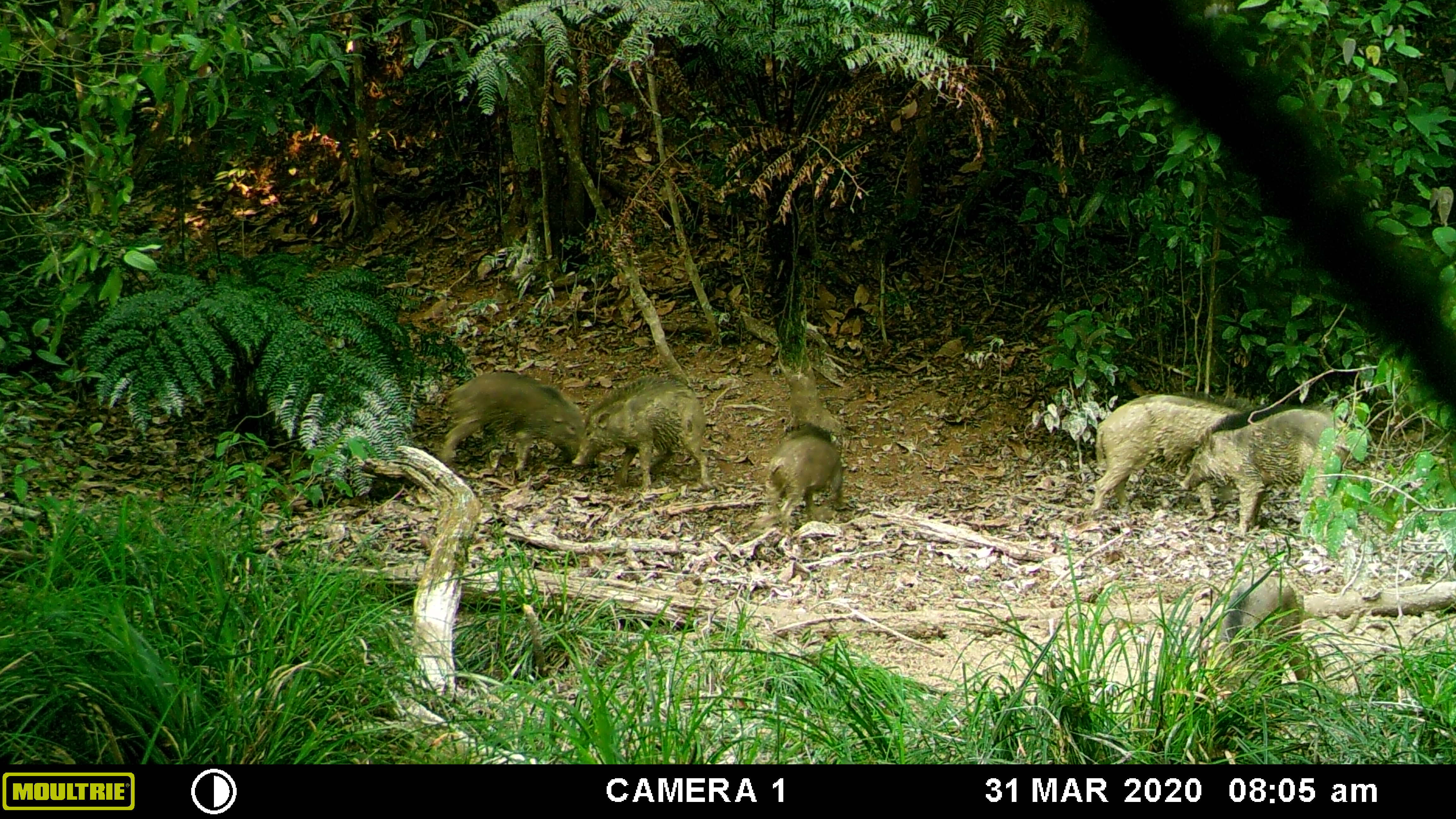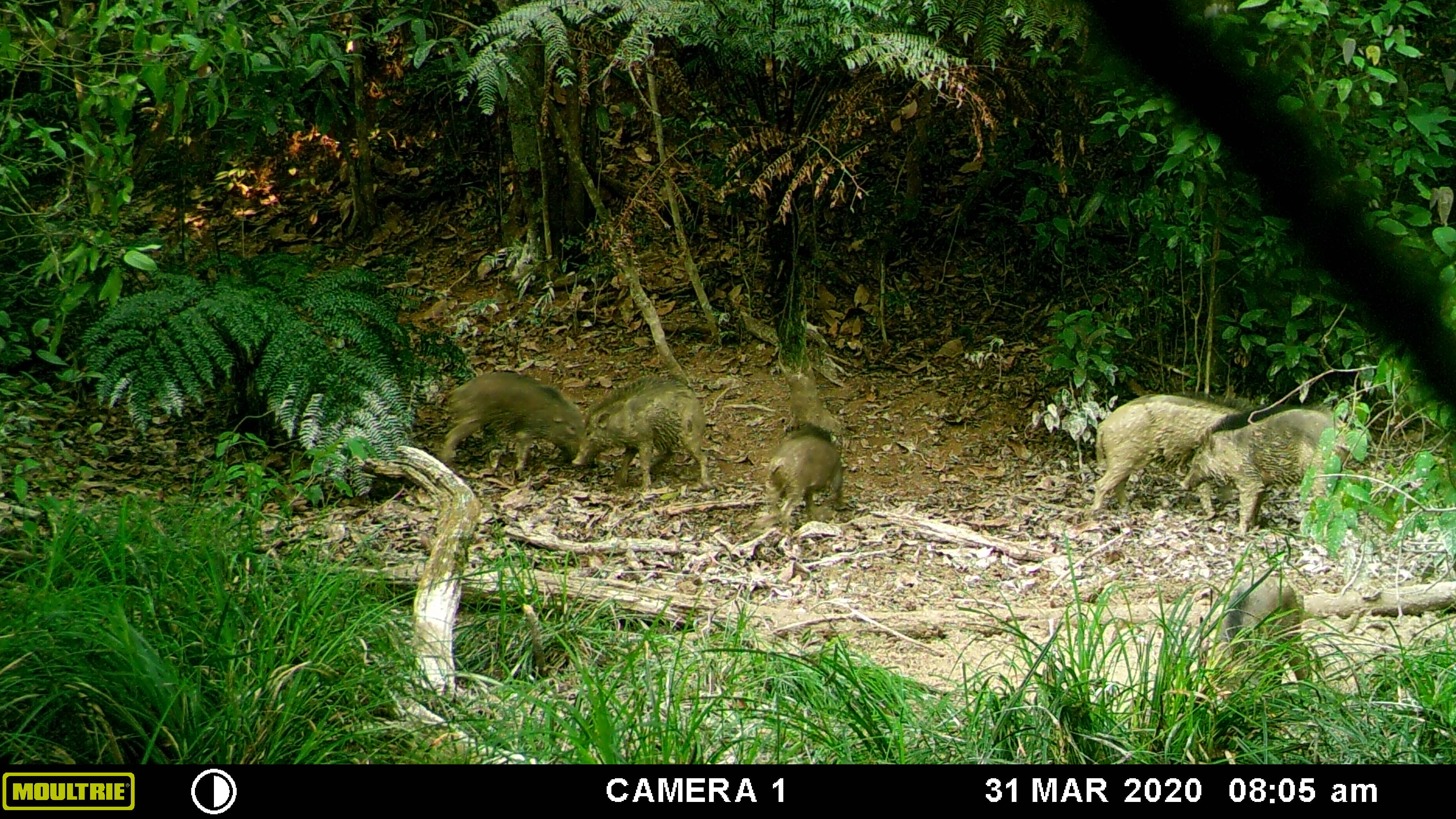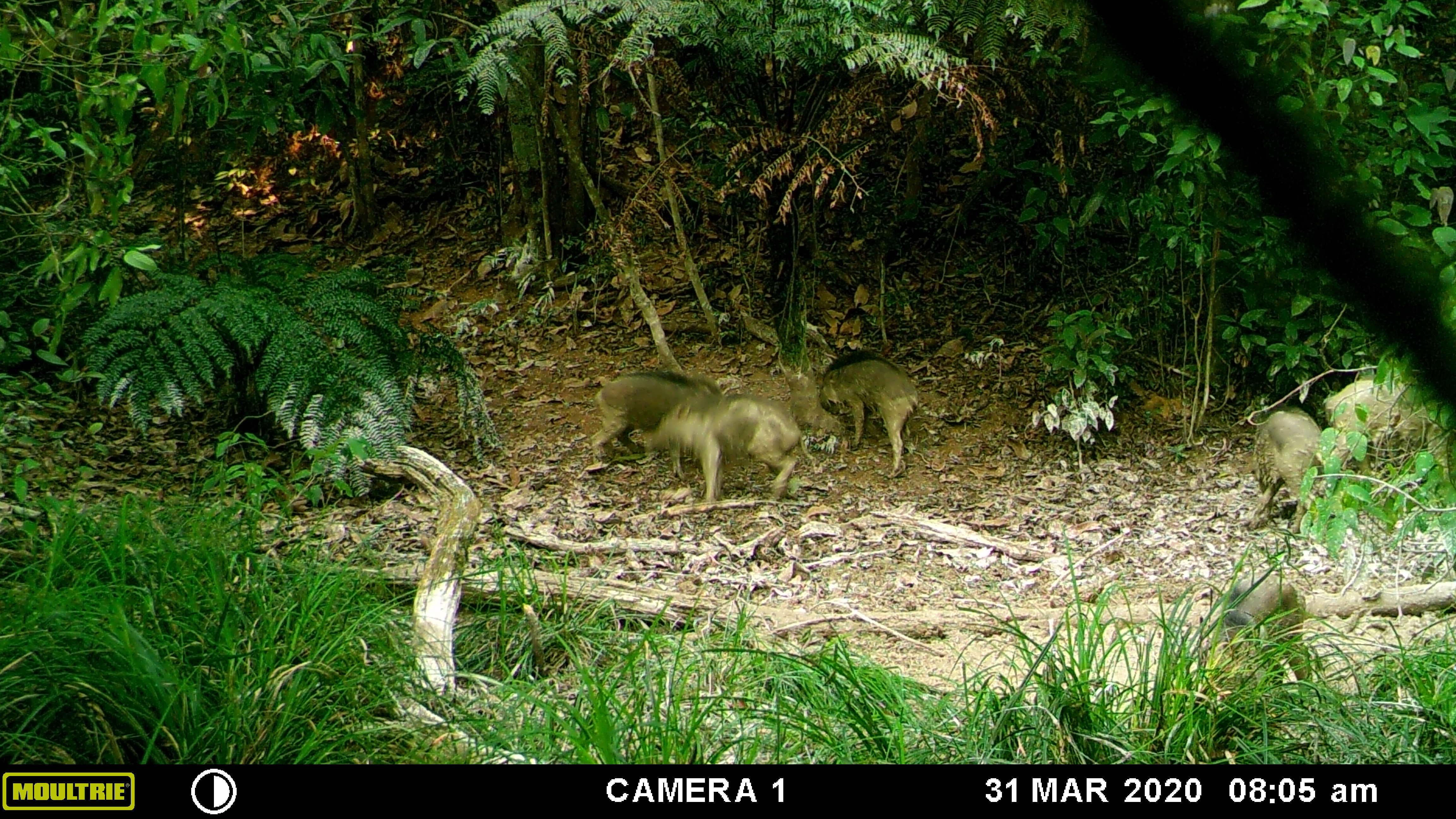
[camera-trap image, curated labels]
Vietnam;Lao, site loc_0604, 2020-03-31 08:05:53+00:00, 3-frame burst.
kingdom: Animalia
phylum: Chordata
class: Aves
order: Galliformes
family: Phasianidae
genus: Gallus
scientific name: Gallus gallus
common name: red junglefowl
Red junglefowl (Gallus gallus). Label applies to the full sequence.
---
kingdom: Animalia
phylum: Chordata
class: Mammalia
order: Artiodactyla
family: Suidae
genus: Sus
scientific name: Sus scrofa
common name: eurasian wild pig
Eurasian wild pig (Sus scrofa). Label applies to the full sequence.